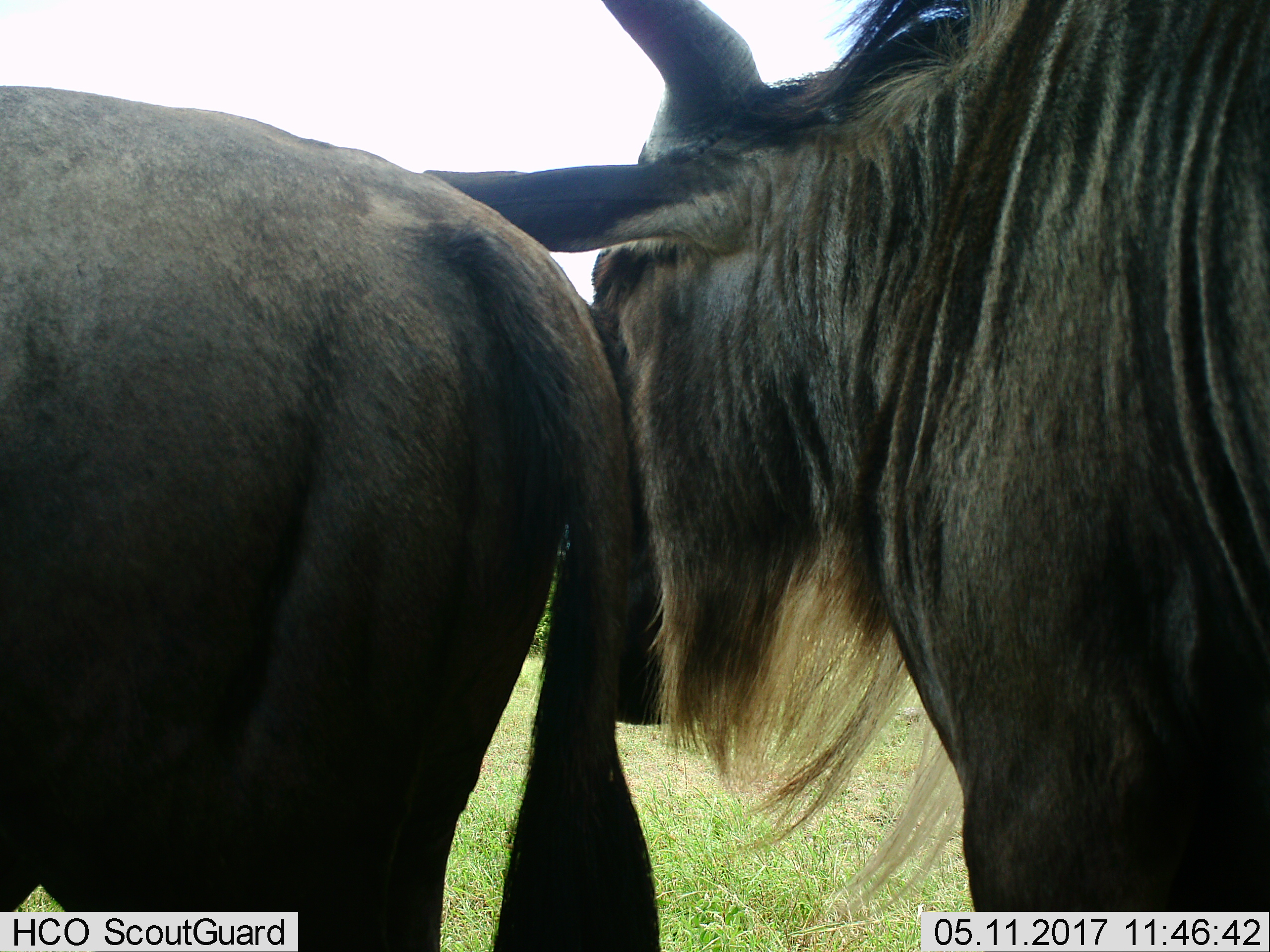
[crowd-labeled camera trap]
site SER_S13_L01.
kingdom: Animalia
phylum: Chordata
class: Mammalia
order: Artiodactyla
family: Bovidae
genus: Connochaetes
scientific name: Connochaetes taurinus taurinus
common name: blue wildebeest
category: wildebeestblue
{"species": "wildebeestblue (blue wildebeest) (Connochaetes taurinus taurinus)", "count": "2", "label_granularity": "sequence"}